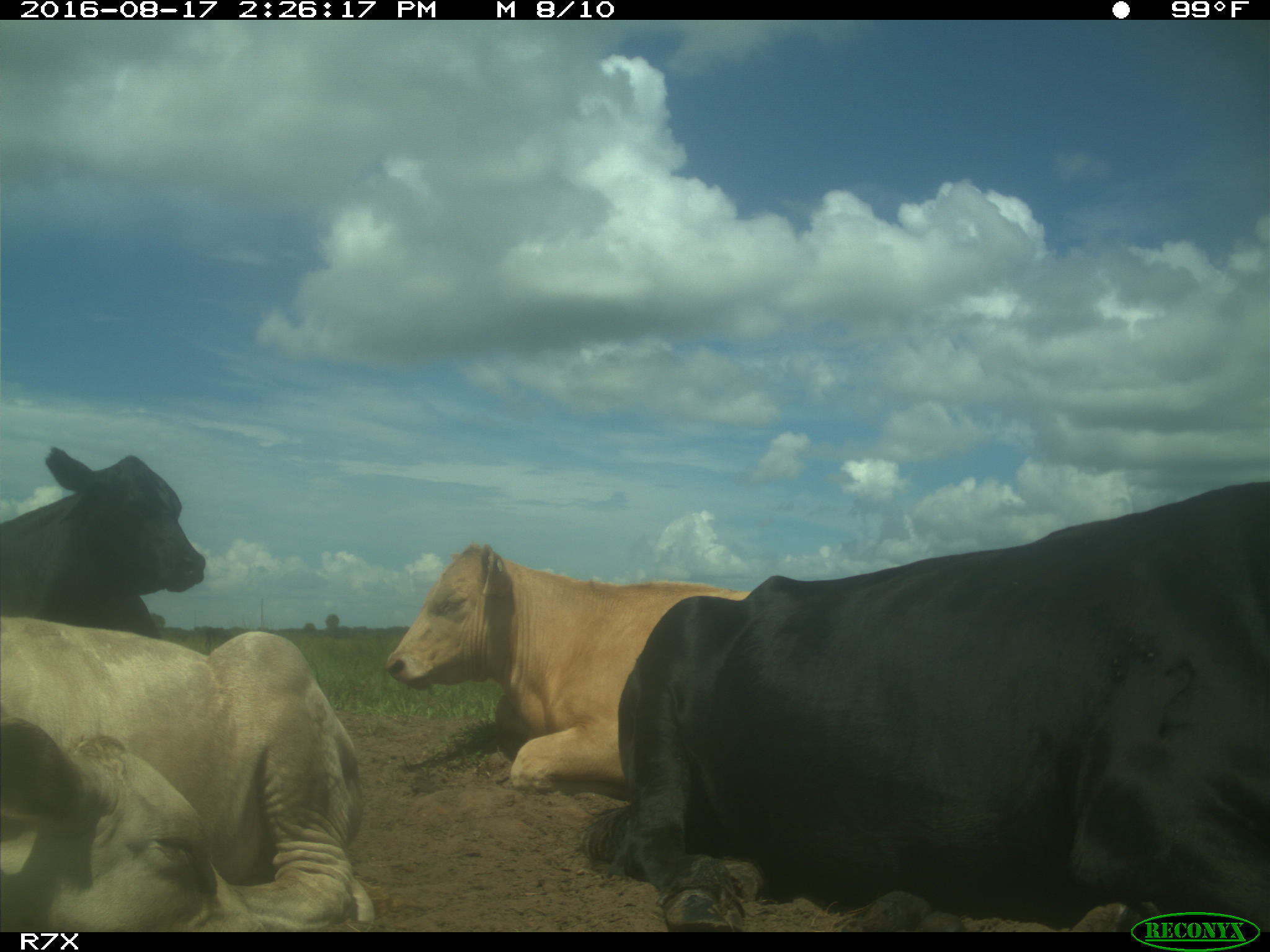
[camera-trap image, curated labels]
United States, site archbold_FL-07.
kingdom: Animalia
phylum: Chordata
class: Mammalia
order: Artiodactyla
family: Bovidae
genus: Bos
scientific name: Bos taurus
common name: domestic cow